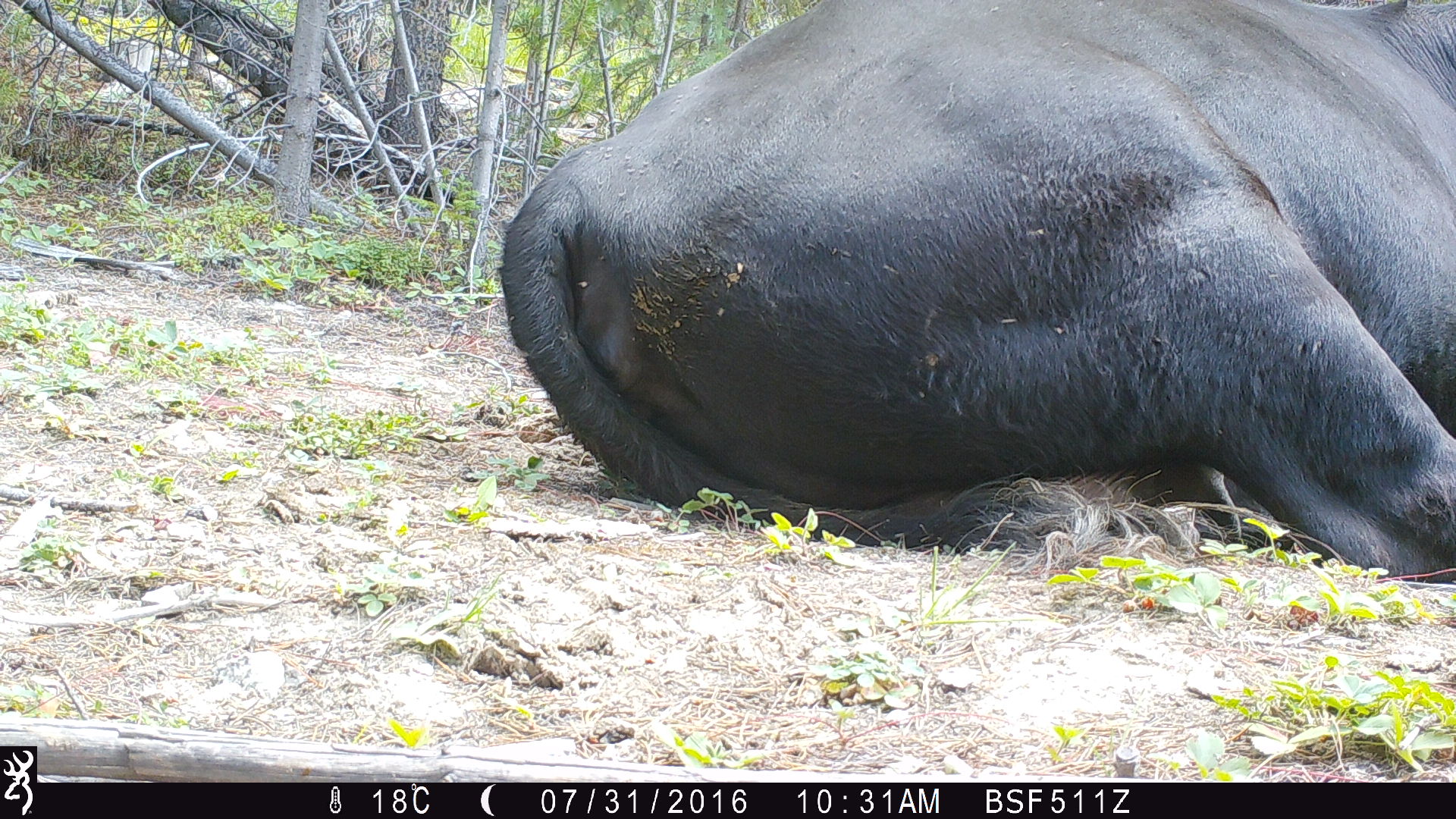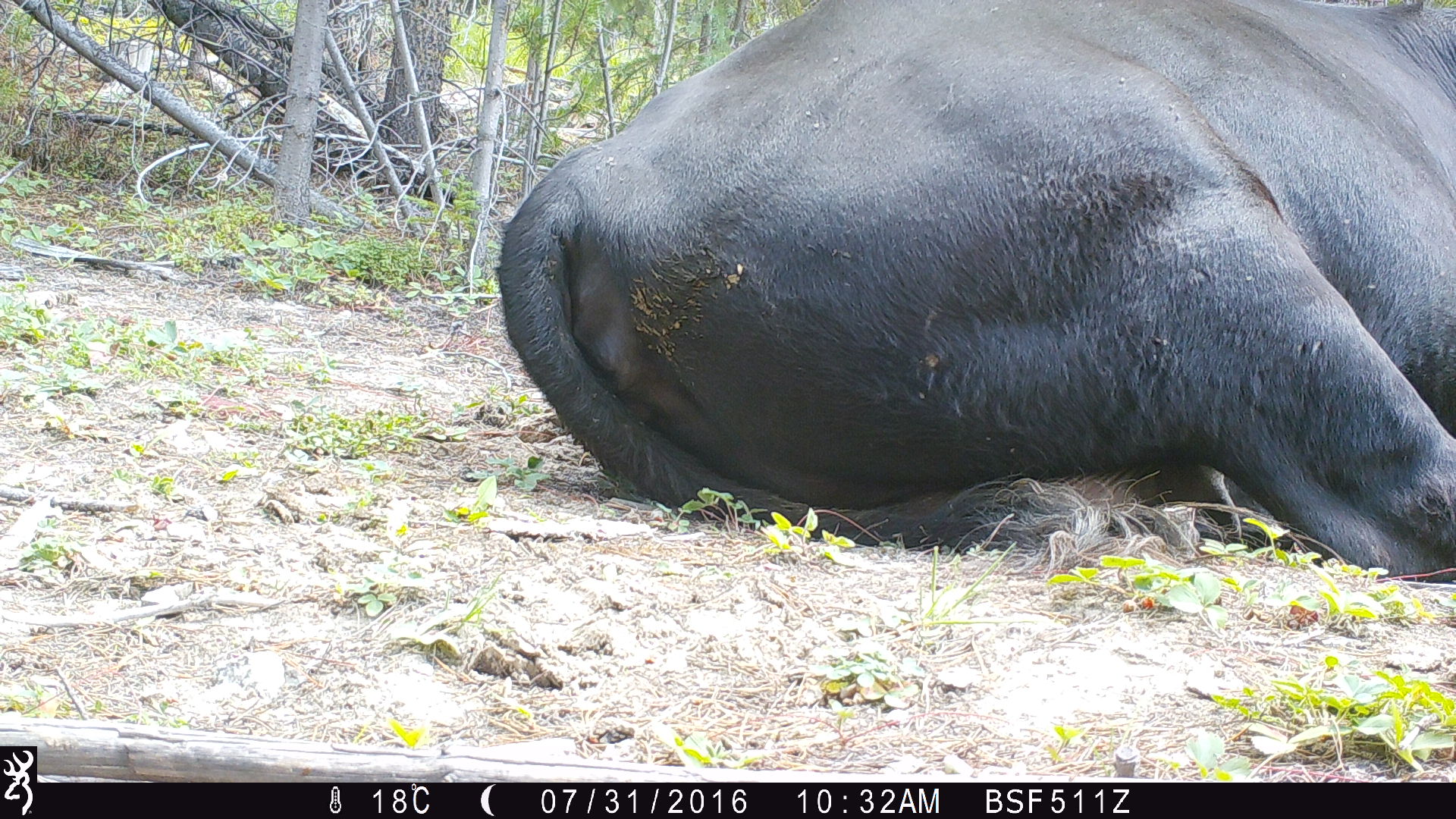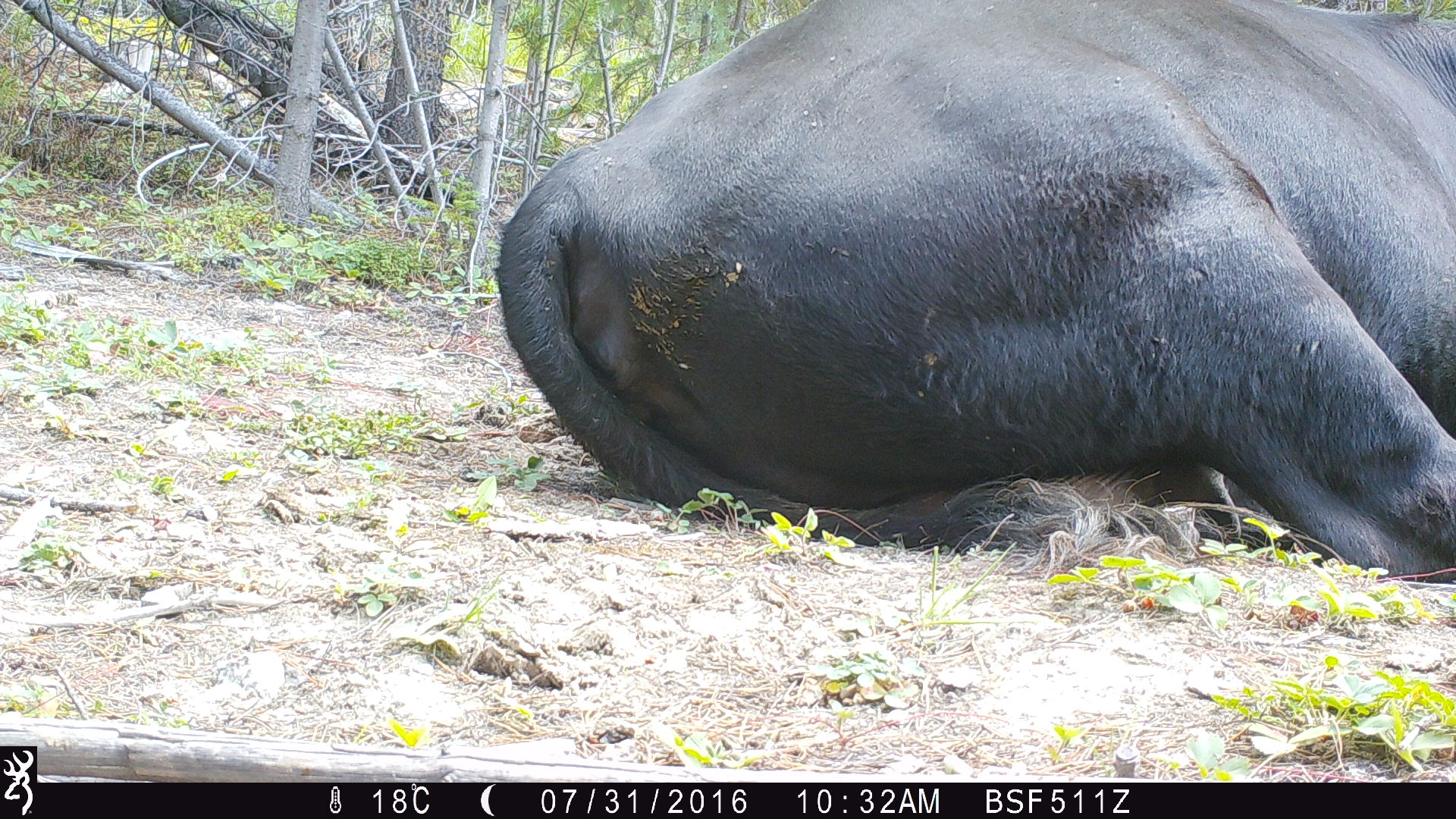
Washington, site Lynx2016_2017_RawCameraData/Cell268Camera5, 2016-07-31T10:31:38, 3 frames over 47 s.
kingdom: Animalia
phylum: Chordata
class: Mammalia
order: Artiodactyla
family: Bovidae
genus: Bos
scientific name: Bos taurus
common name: domestic cattle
Domestic cattle (Bos taurus). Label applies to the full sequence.